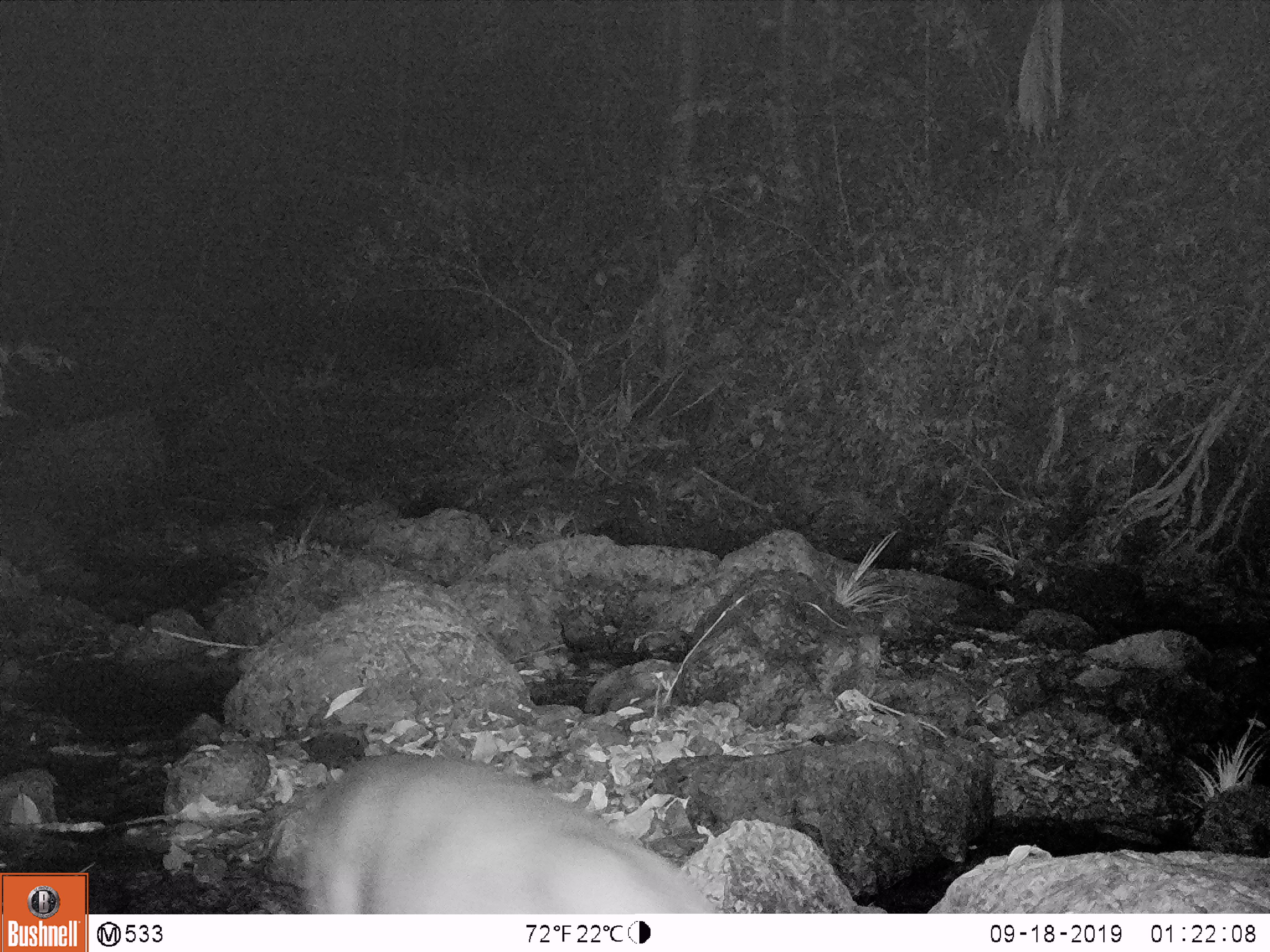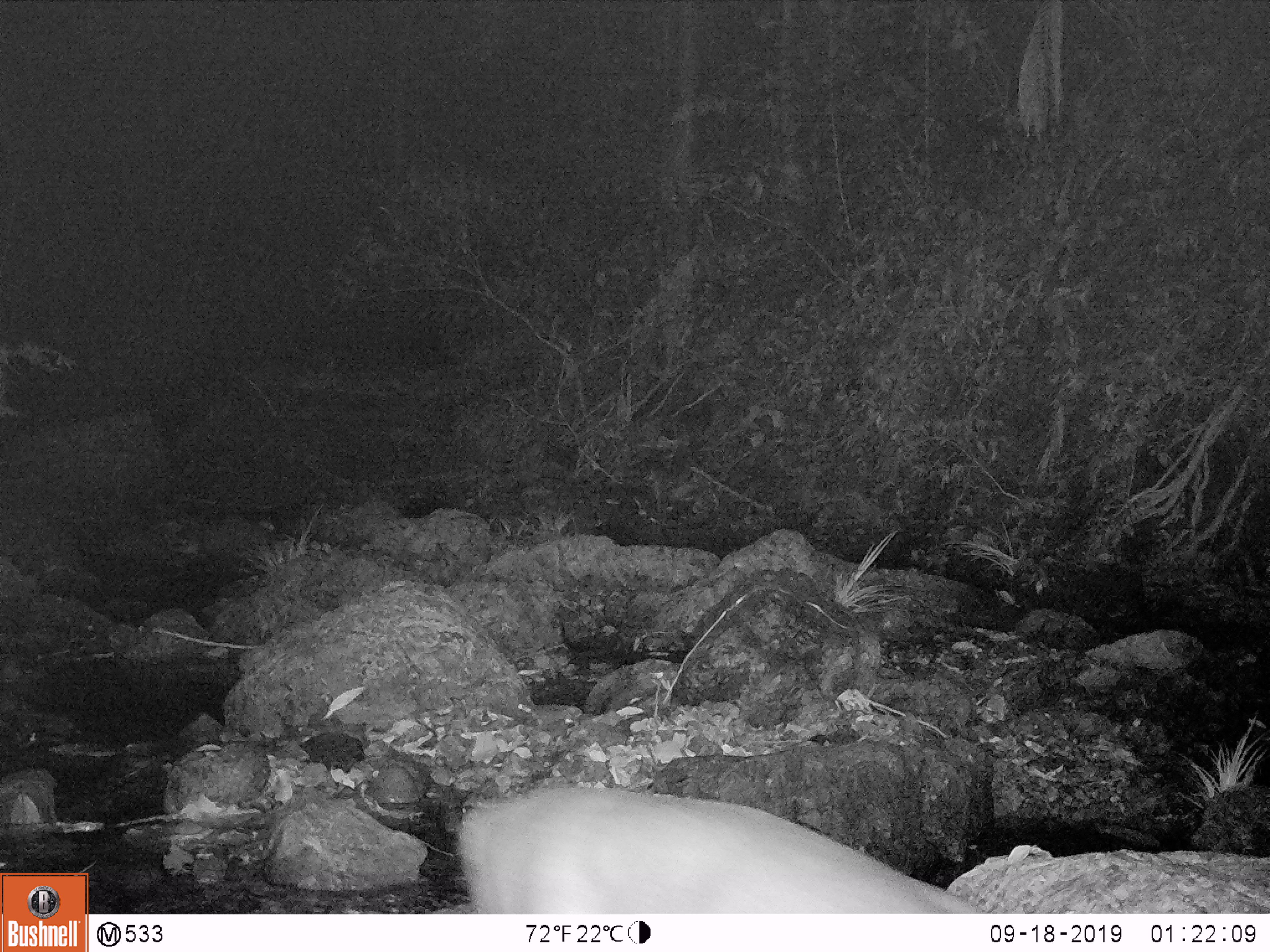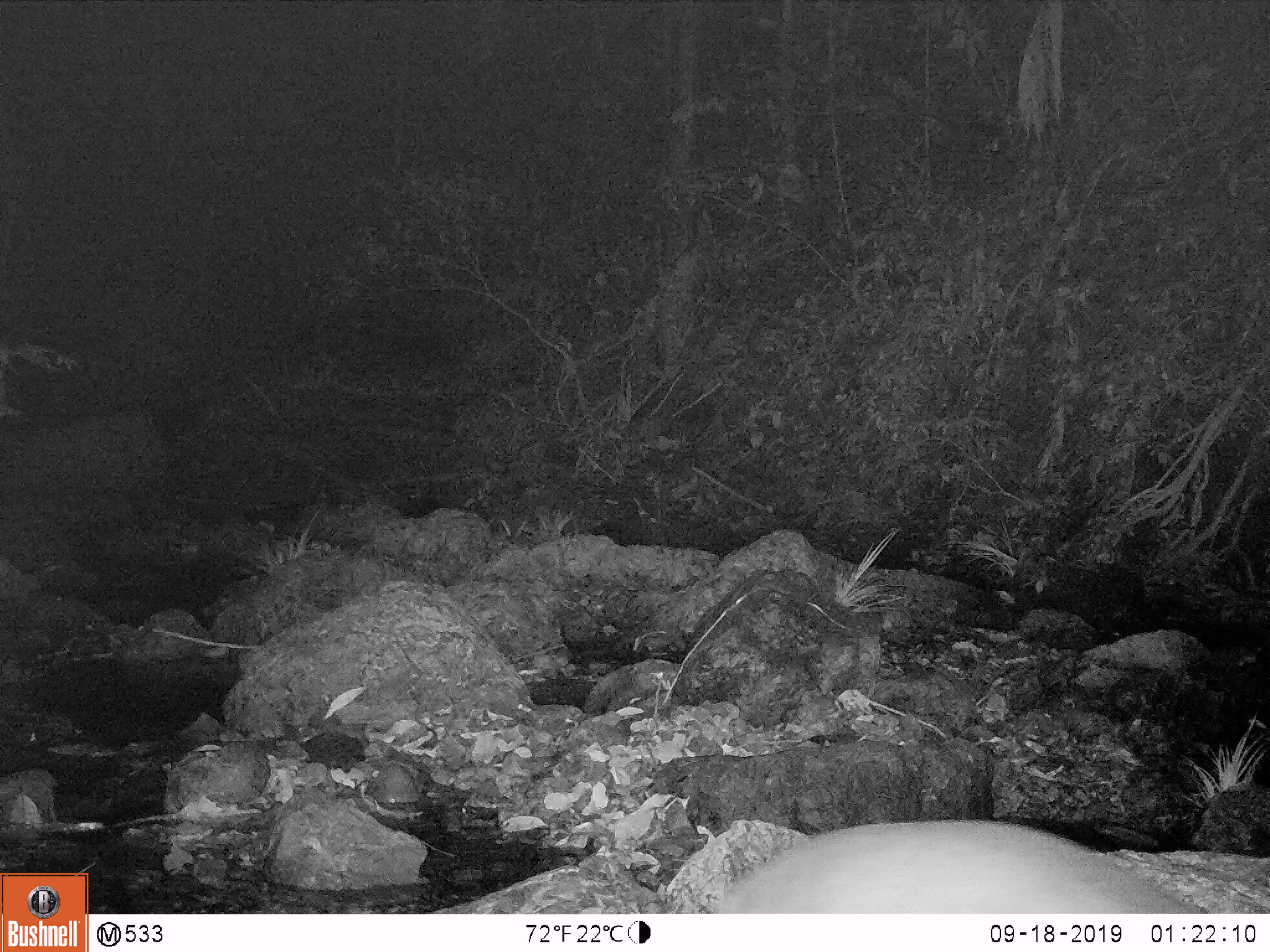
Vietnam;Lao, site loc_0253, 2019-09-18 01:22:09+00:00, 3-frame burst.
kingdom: Animalia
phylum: Chordata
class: Mammalia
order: Artiodactyla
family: Cervidae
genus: Muntiacus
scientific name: Muntiacus vuquangensis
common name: large-antlered muntjac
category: large antlered muntjac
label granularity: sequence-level